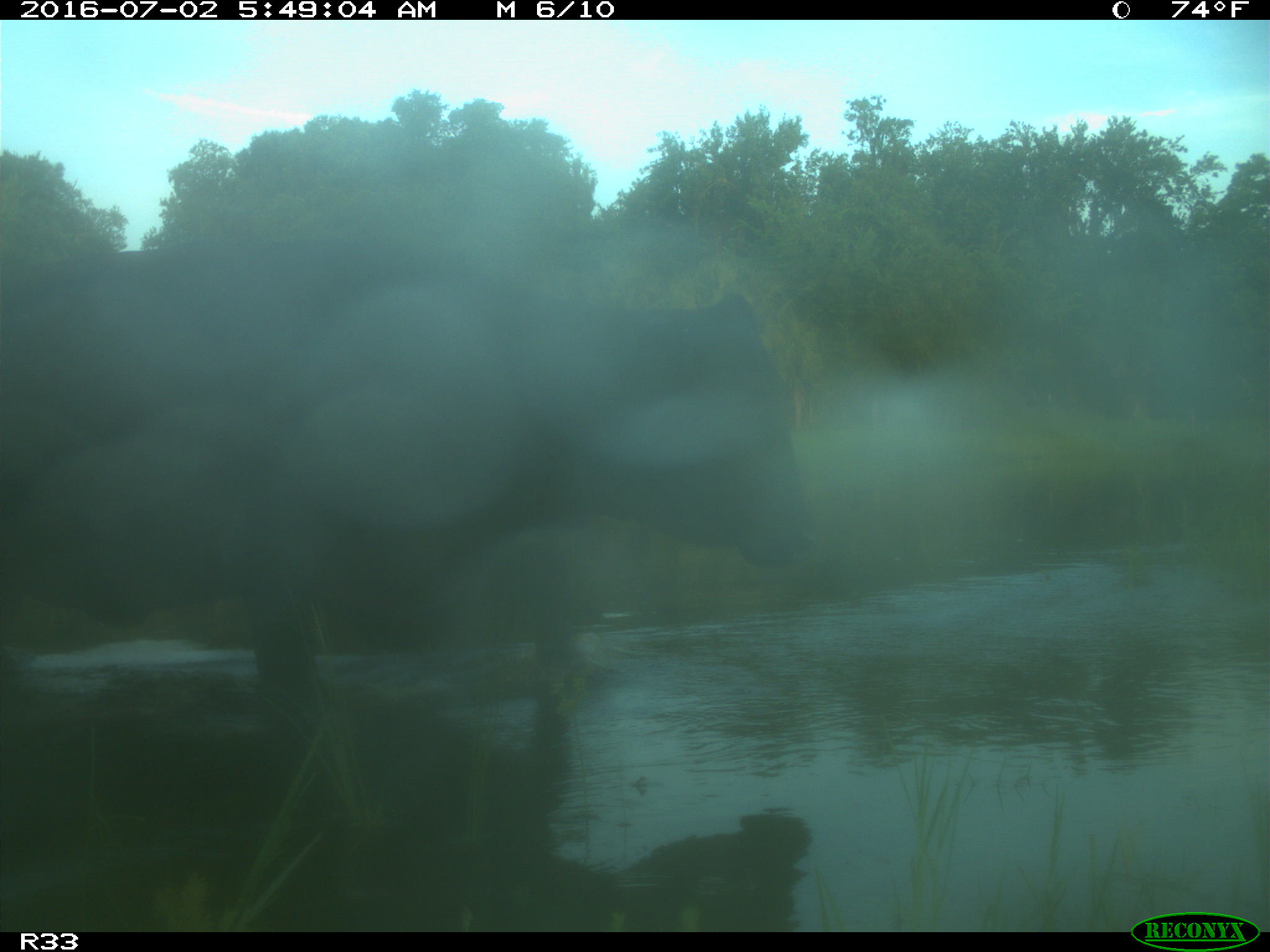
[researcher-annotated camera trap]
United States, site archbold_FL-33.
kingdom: Animalia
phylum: Chordata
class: Mammalia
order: Artiodactyla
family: Bovidae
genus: Bos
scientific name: Bos taurus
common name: domestic cow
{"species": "Bos taurus (domestic cow)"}